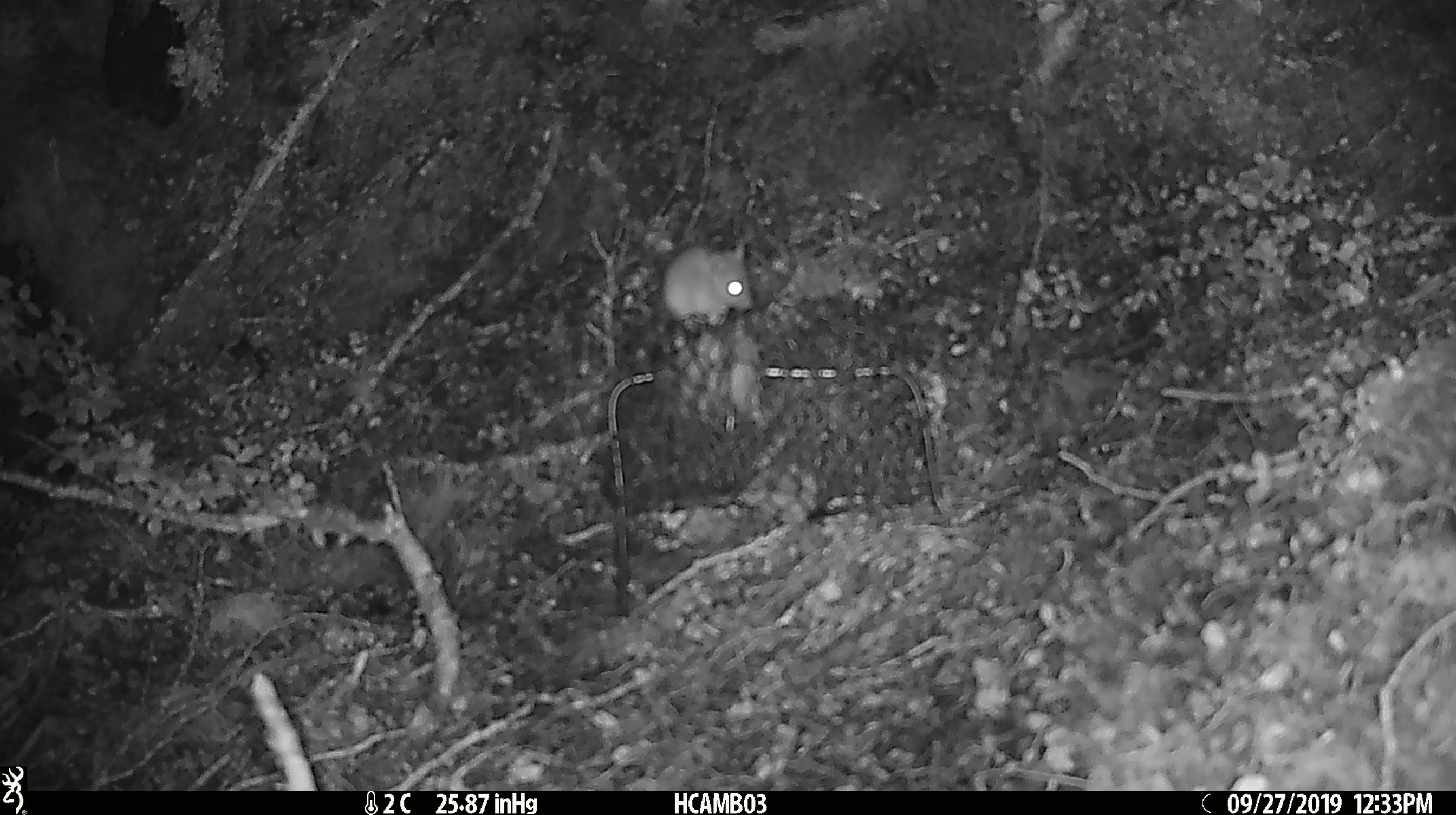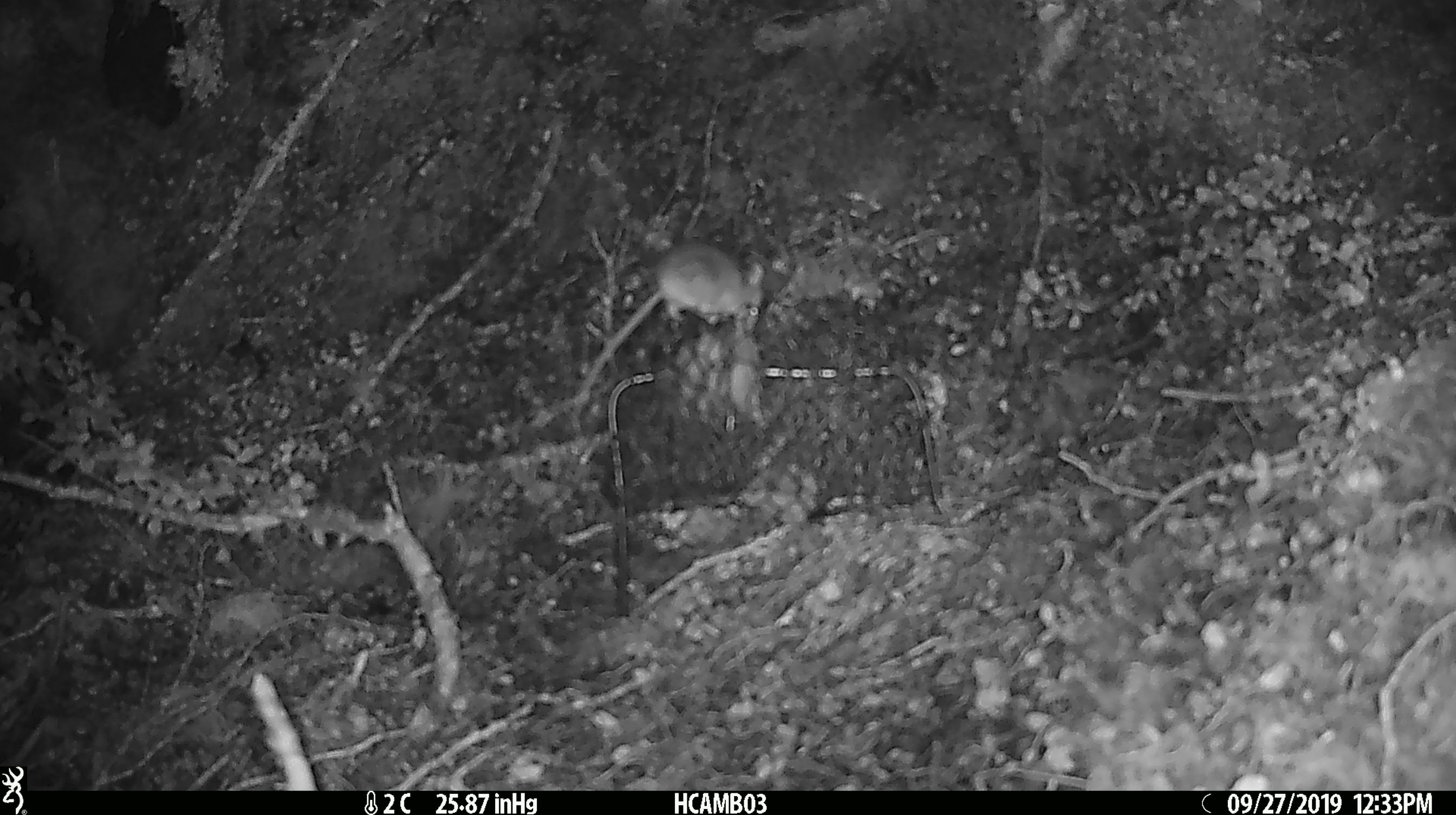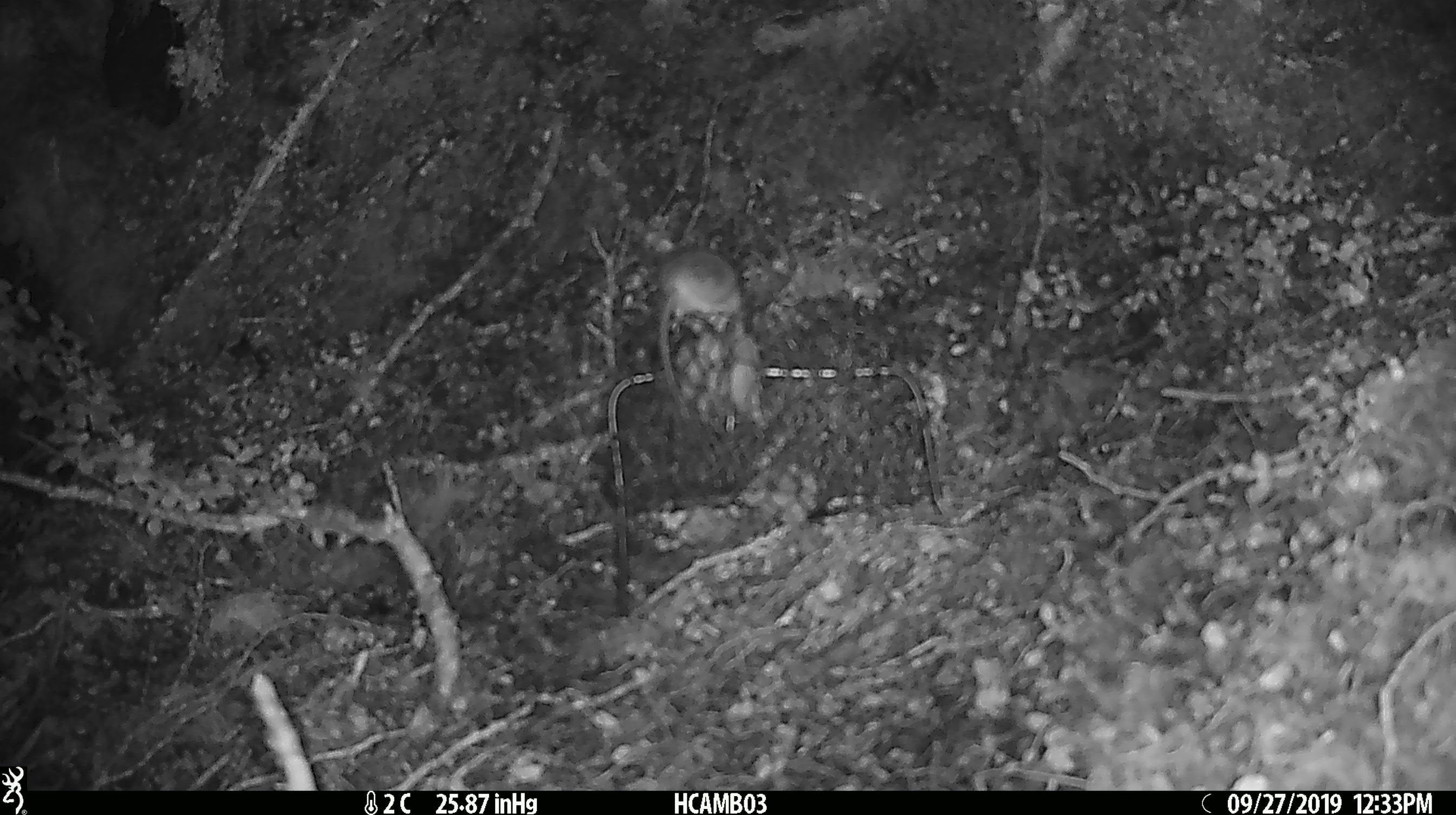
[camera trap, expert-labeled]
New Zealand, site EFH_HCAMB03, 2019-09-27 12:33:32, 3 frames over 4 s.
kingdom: Animalia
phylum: Chordata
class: Mammalia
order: Rodentia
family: Muridae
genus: Mus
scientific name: Mus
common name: mouse